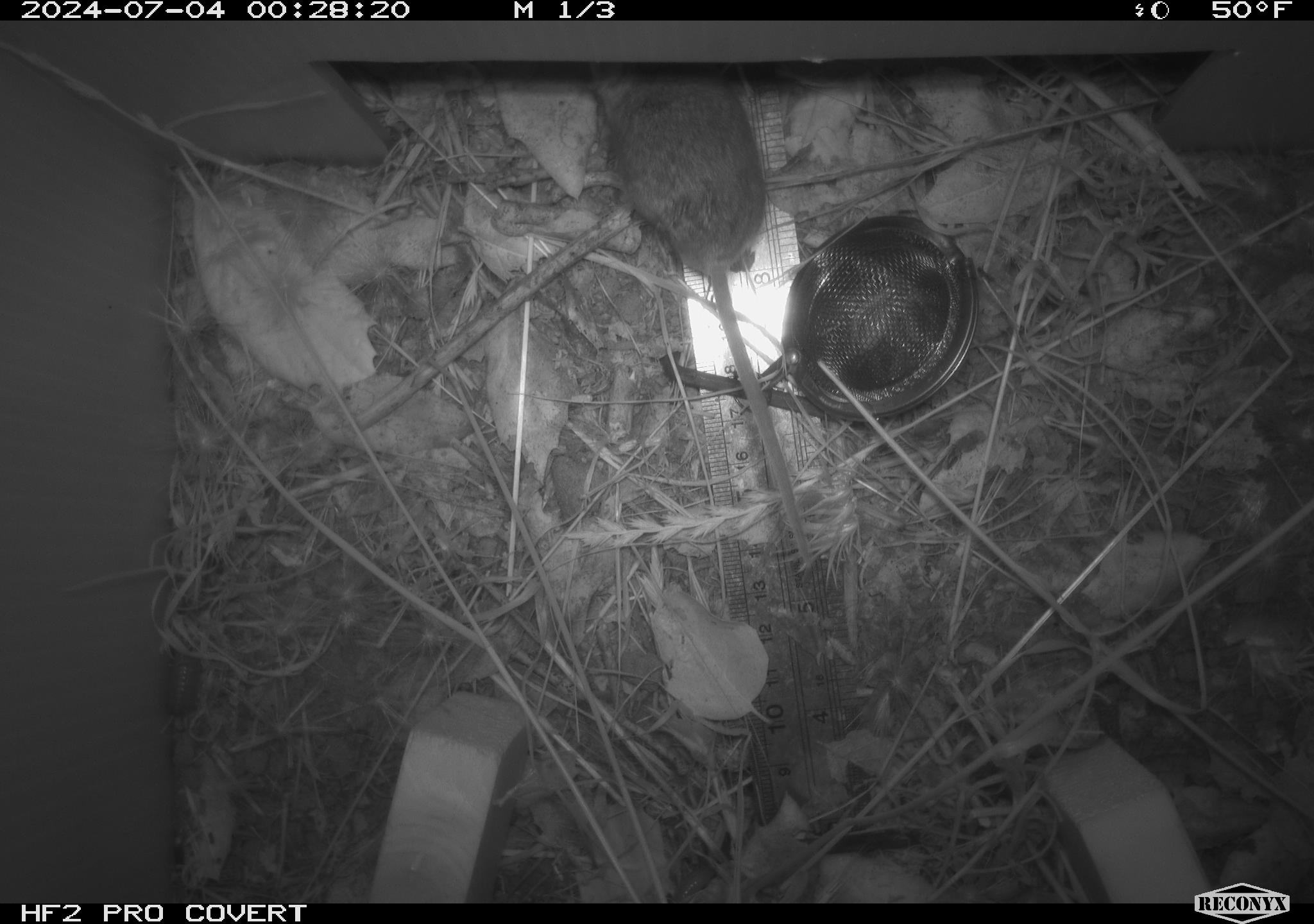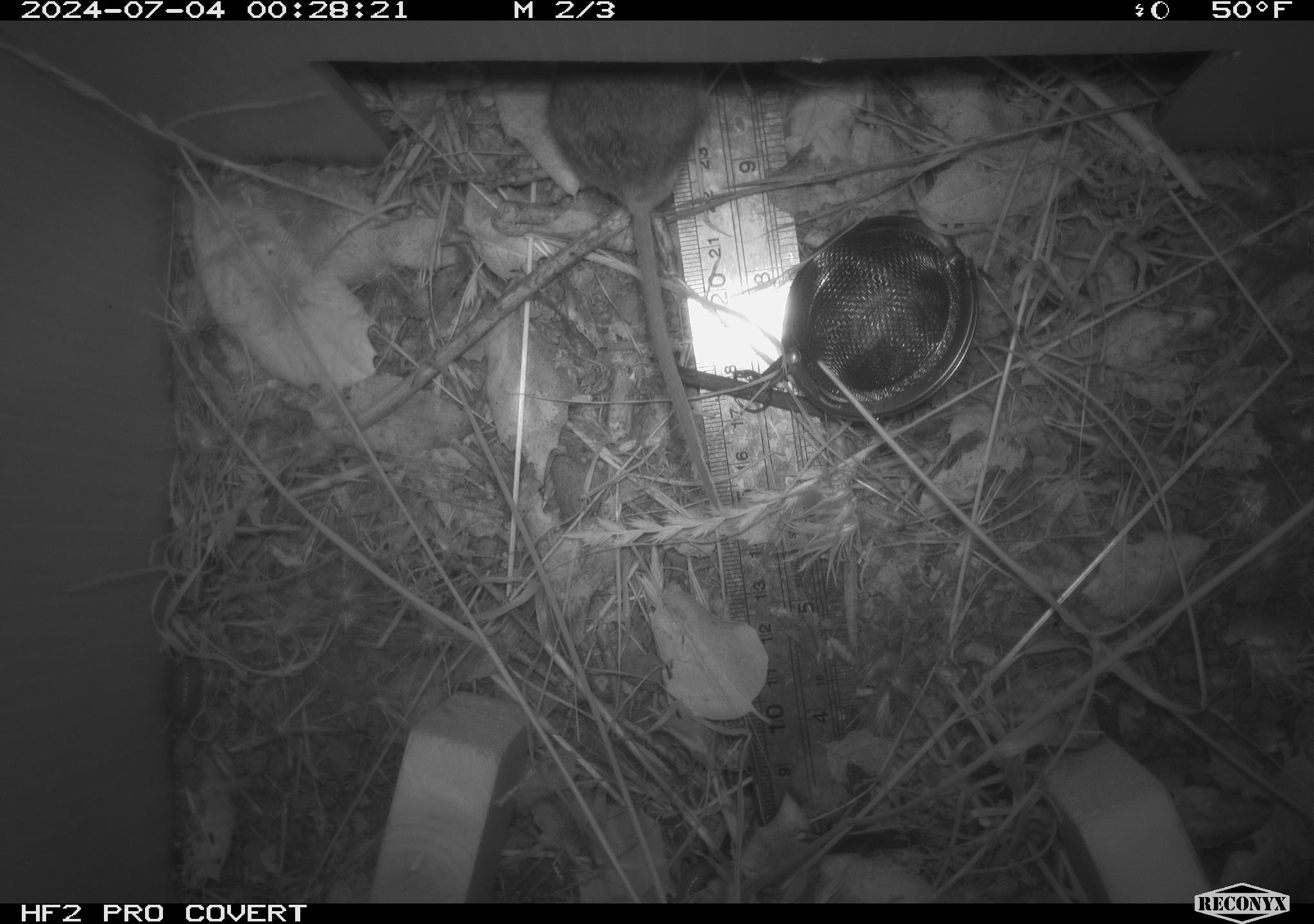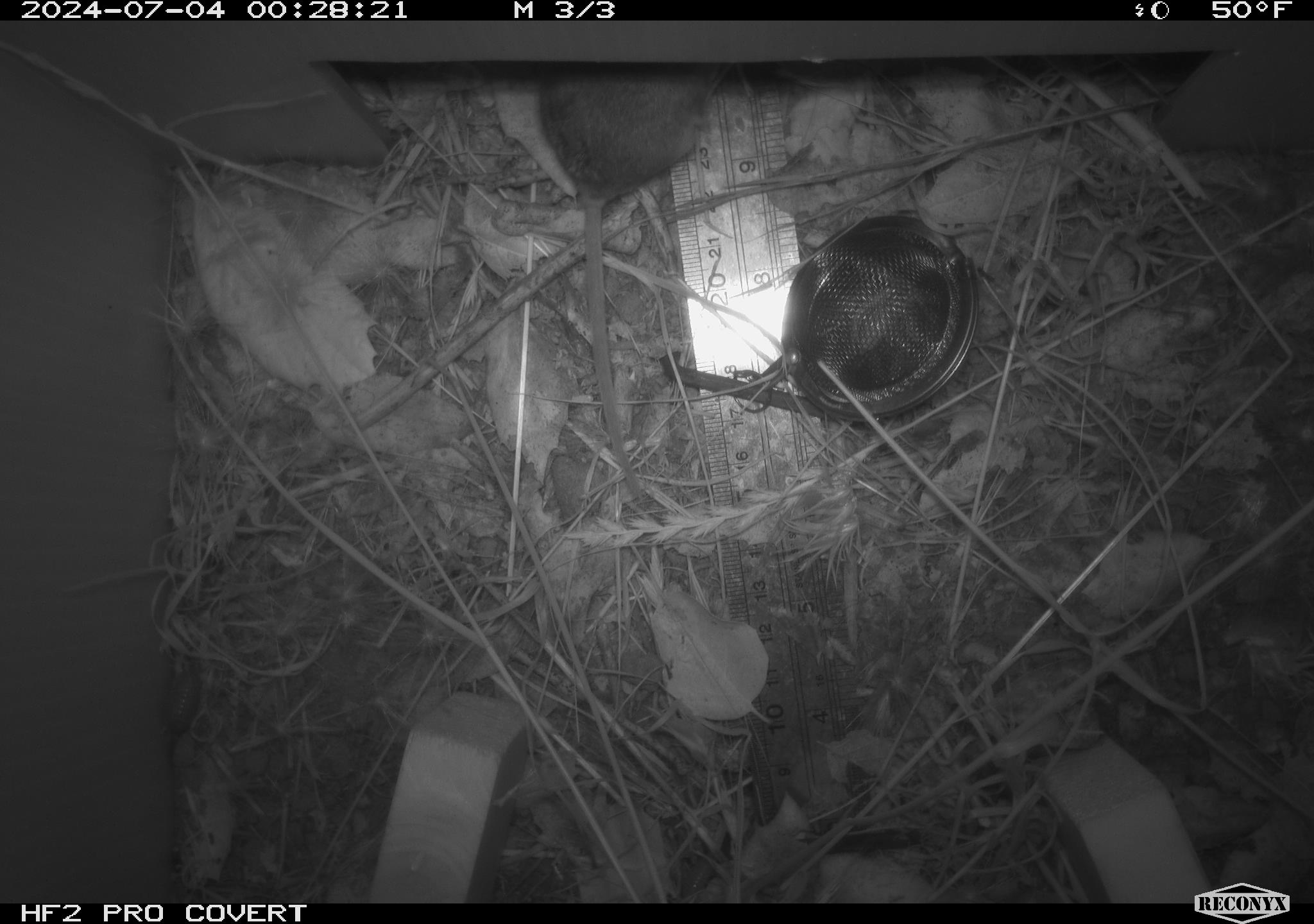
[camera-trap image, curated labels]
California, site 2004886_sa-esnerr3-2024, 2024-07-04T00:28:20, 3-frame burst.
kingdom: Animalia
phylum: Chordata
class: Mammalia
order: Rodentia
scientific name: Rodentia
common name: rodent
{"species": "rodent (Rodentia)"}